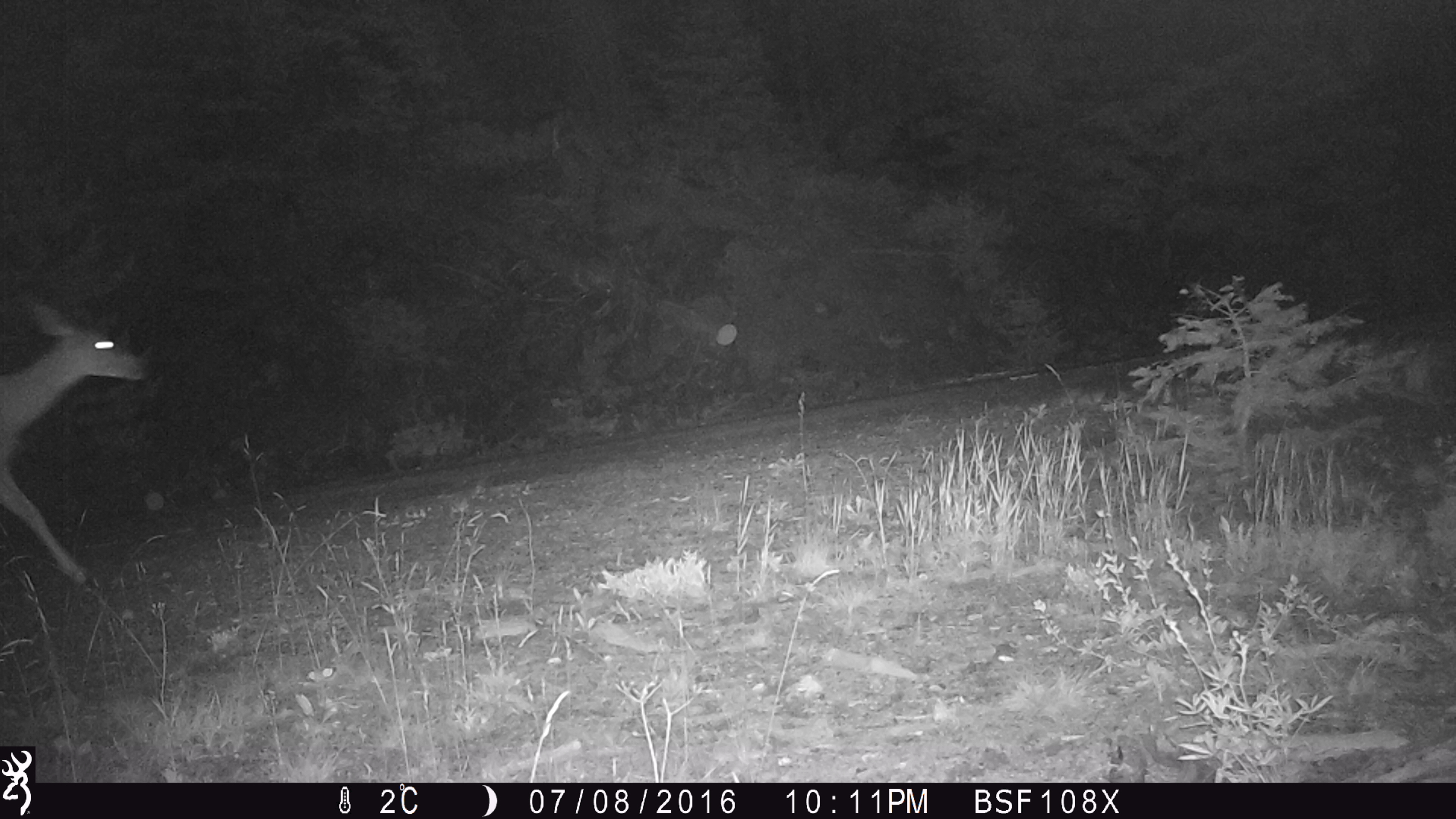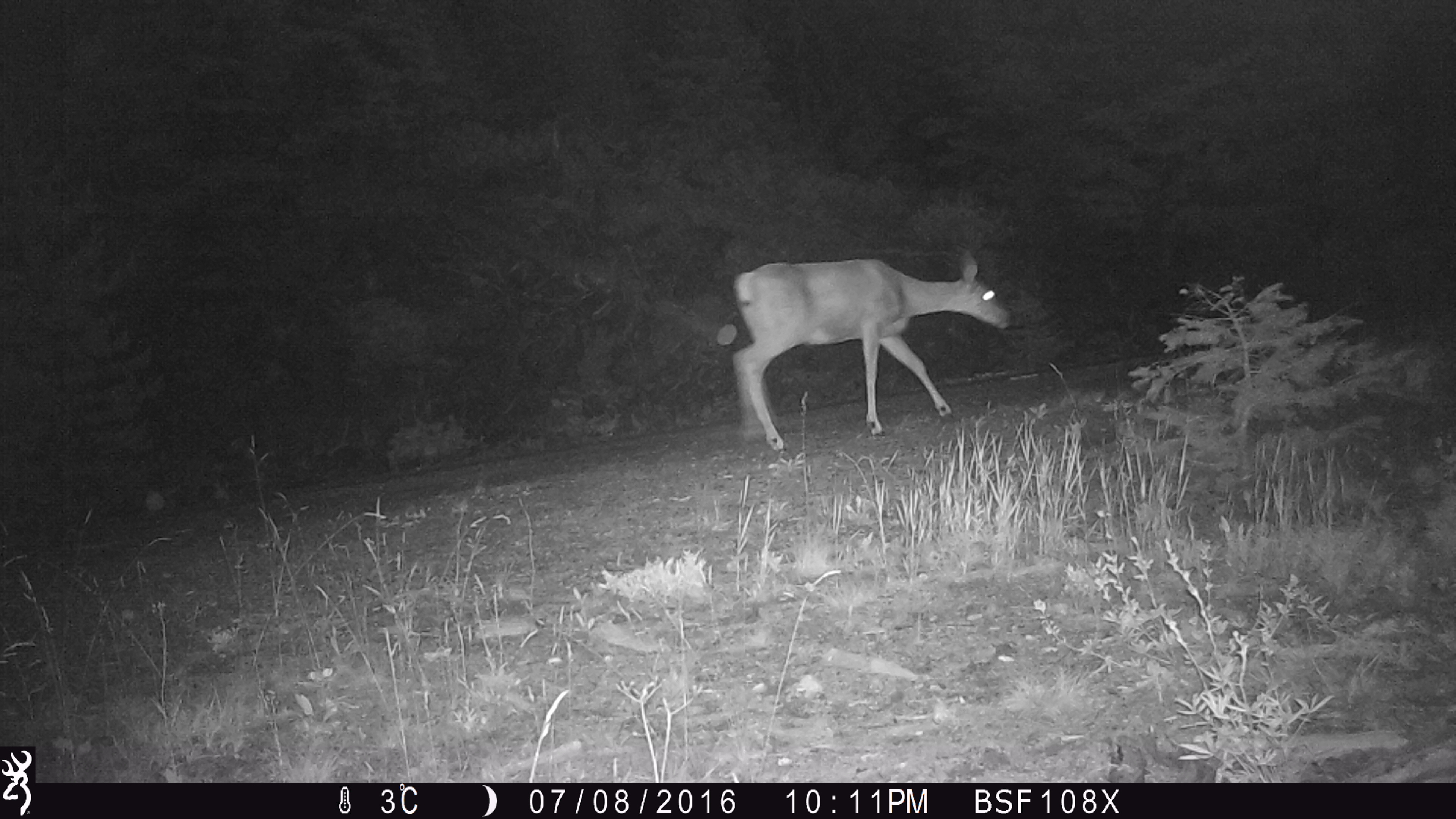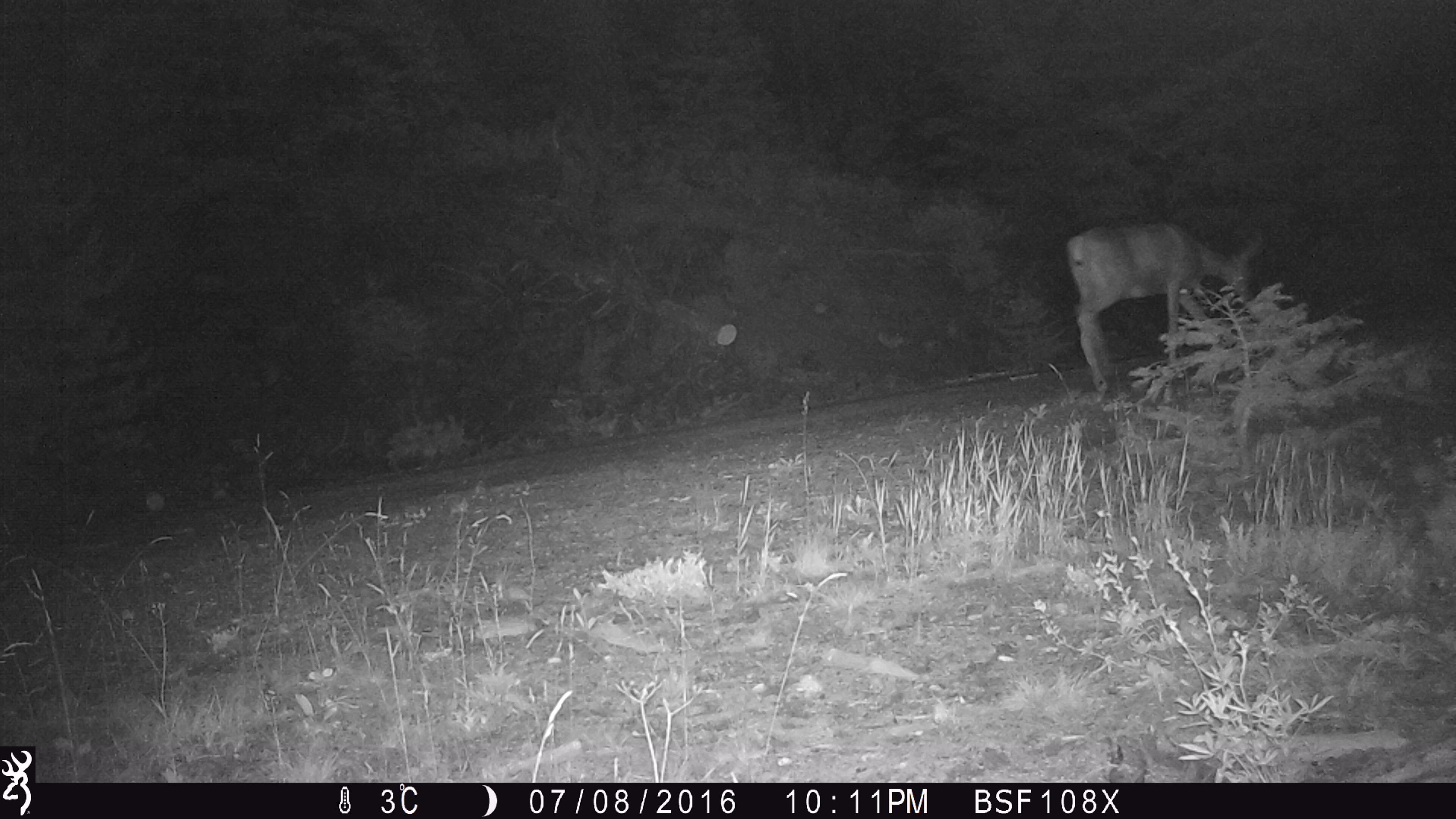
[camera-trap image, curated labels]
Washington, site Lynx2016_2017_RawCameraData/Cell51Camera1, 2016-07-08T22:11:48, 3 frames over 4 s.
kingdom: Animalia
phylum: Chordata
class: Mammalia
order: Artiodactyla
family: Cervidae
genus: Odocoileus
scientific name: Odocoileus hemionus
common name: mule deer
Odocoileus hemionus (mule deer). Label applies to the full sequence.